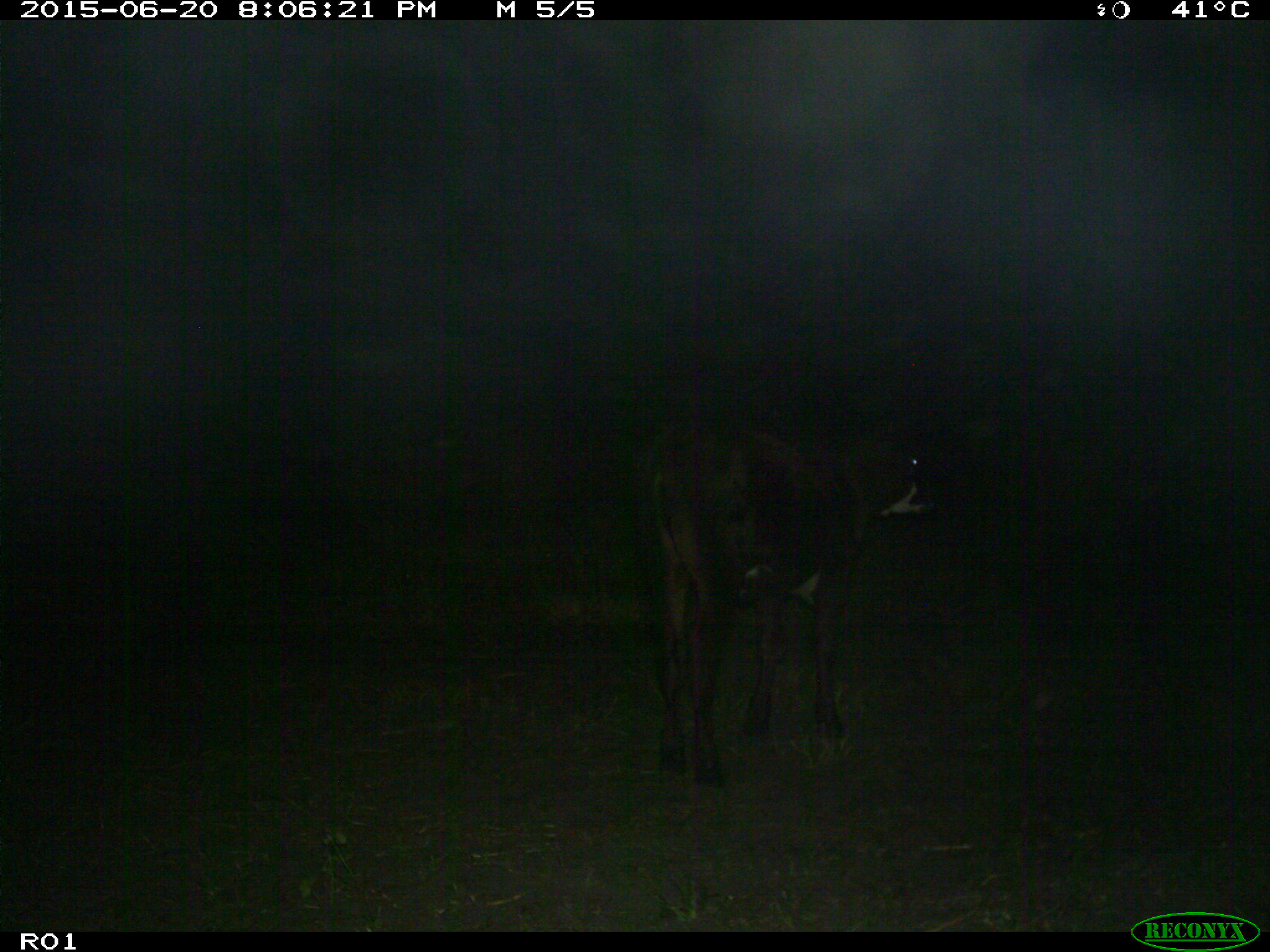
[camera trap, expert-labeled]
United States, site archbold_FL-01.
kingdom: Animalia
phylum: Chordata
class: Mammalia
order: Artiodactyla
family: Bovidae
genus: Bos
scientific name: Bos taurus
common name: domestic cow